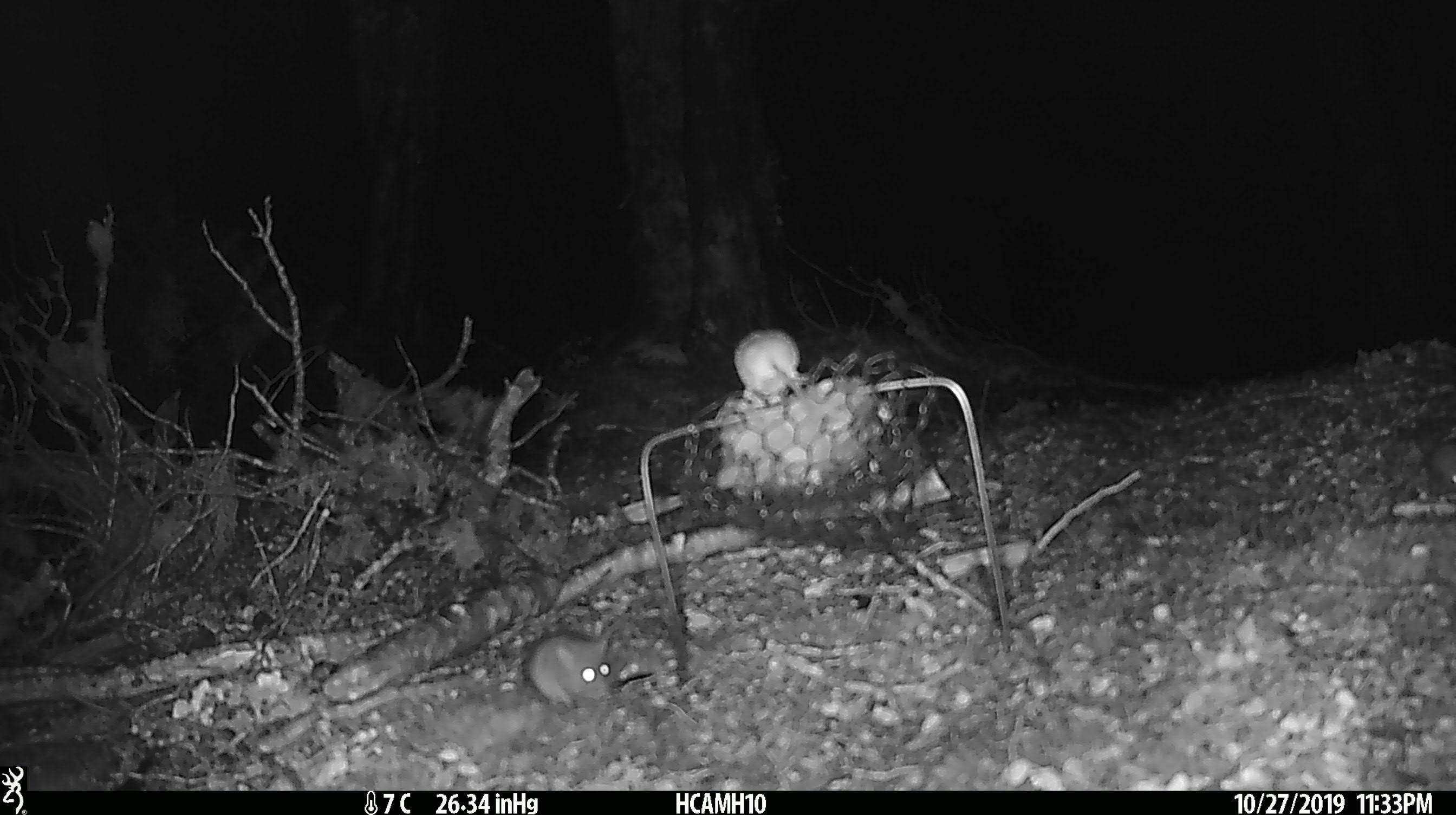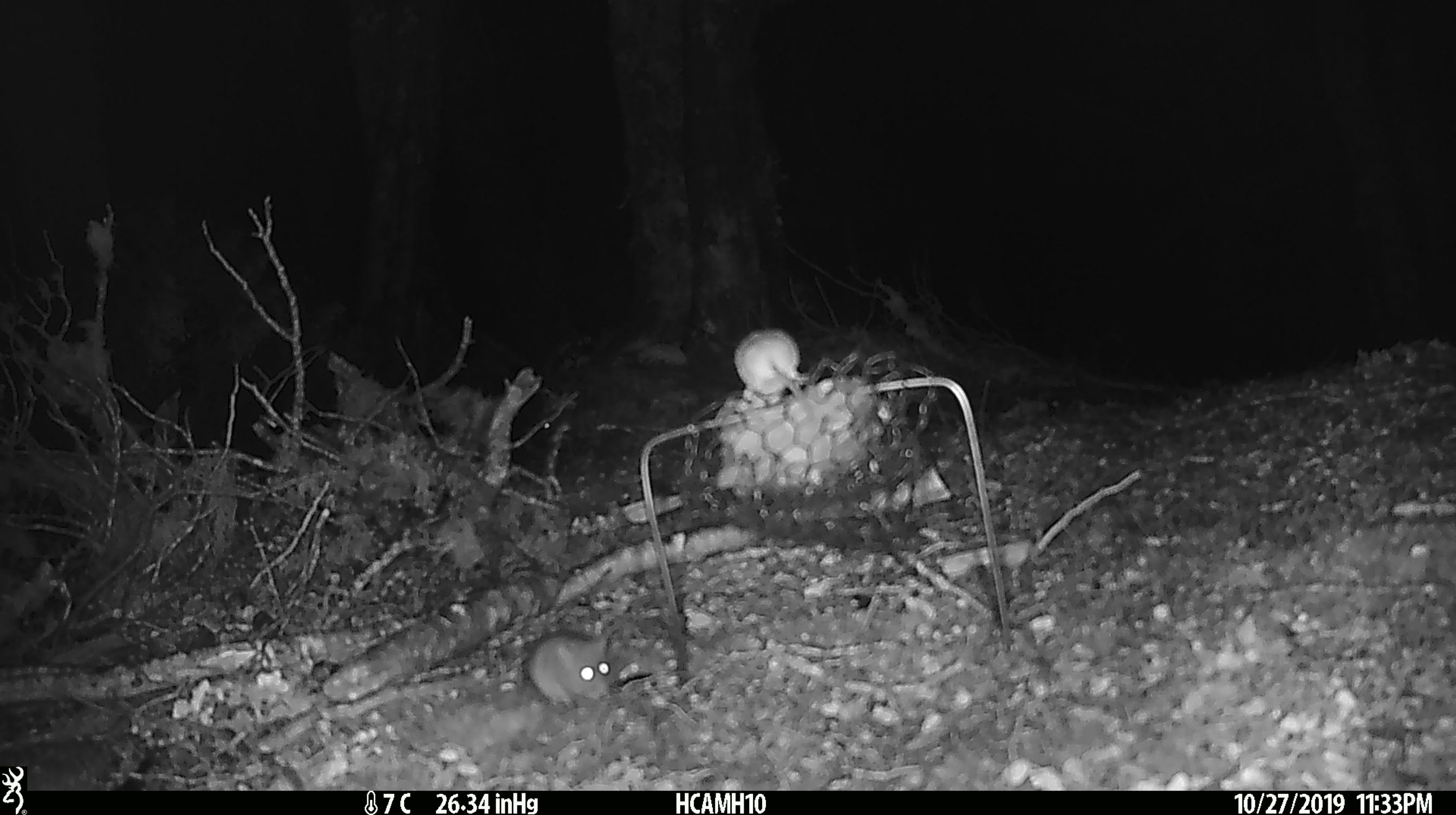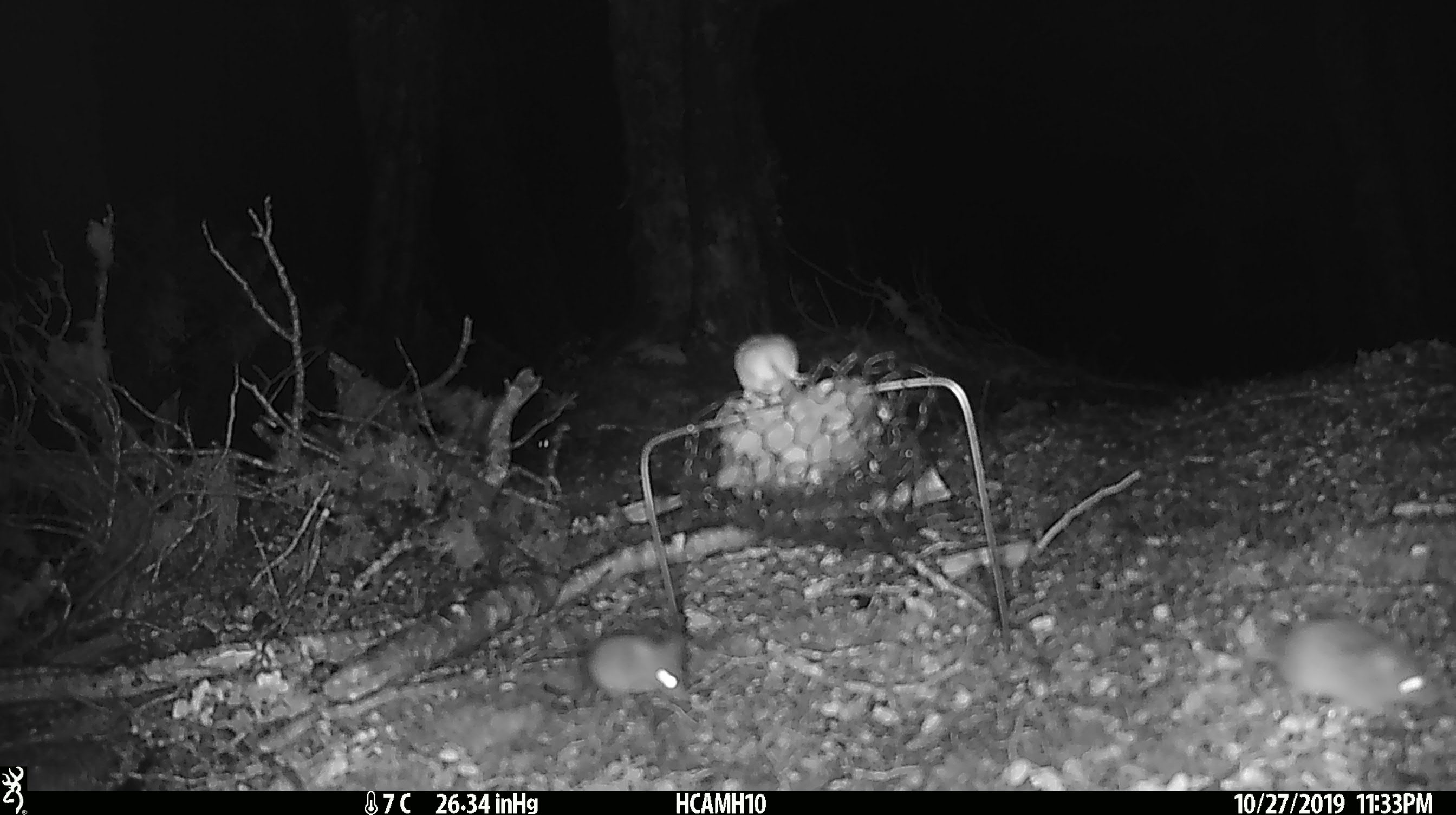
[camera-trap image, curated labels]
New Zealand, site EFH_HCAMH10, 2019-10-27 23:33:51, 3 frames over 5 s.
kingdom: Animalia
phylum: Chordata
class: Mammalia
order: Rodentia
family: Muridae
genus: Mus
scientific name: Mus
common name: mouse